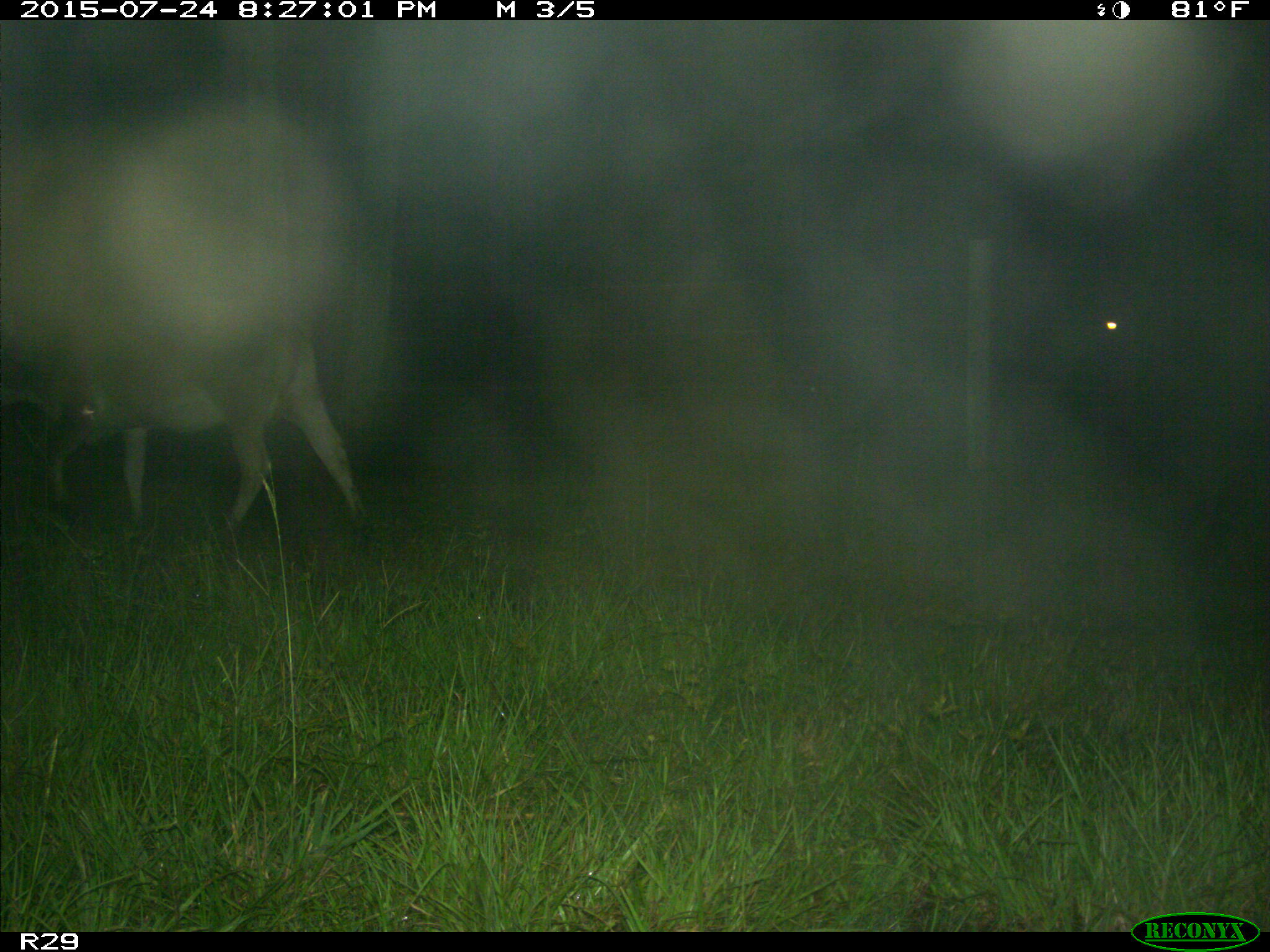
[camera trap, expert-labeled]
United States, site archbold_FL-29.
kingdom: Animalia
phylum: Chordata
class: Mammalia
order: Artiodactyla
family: Bovidae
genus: Bos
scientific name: Bos taurus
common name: domestic cow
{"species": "Bos taurus (domestic cow)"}